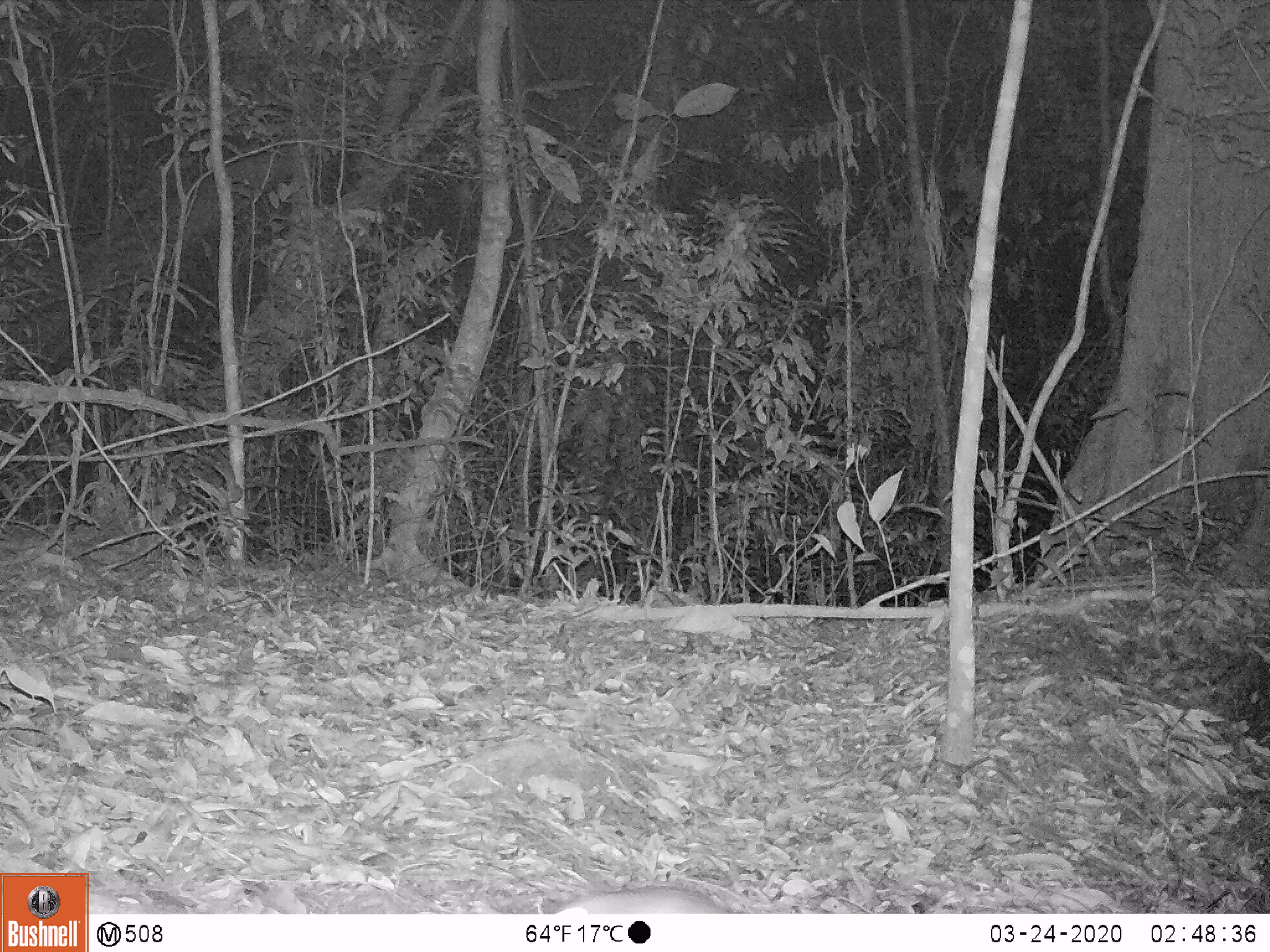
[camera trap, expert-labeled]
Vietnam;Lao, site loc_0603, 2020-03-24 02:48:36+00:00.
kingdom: Animalia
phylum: Chordata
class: Mammalia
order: Rodentia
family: Muridae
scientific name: Muridae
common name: old-world mice and rats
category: unidentified murid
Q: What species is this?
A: Unidentified murid (old-world mice and rats) (Muridae).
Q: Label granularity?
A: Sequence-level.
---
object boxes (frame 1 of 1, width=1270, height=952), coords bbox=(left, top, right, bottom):
unidentified murid: bbox=(554, 891, 727, 914)